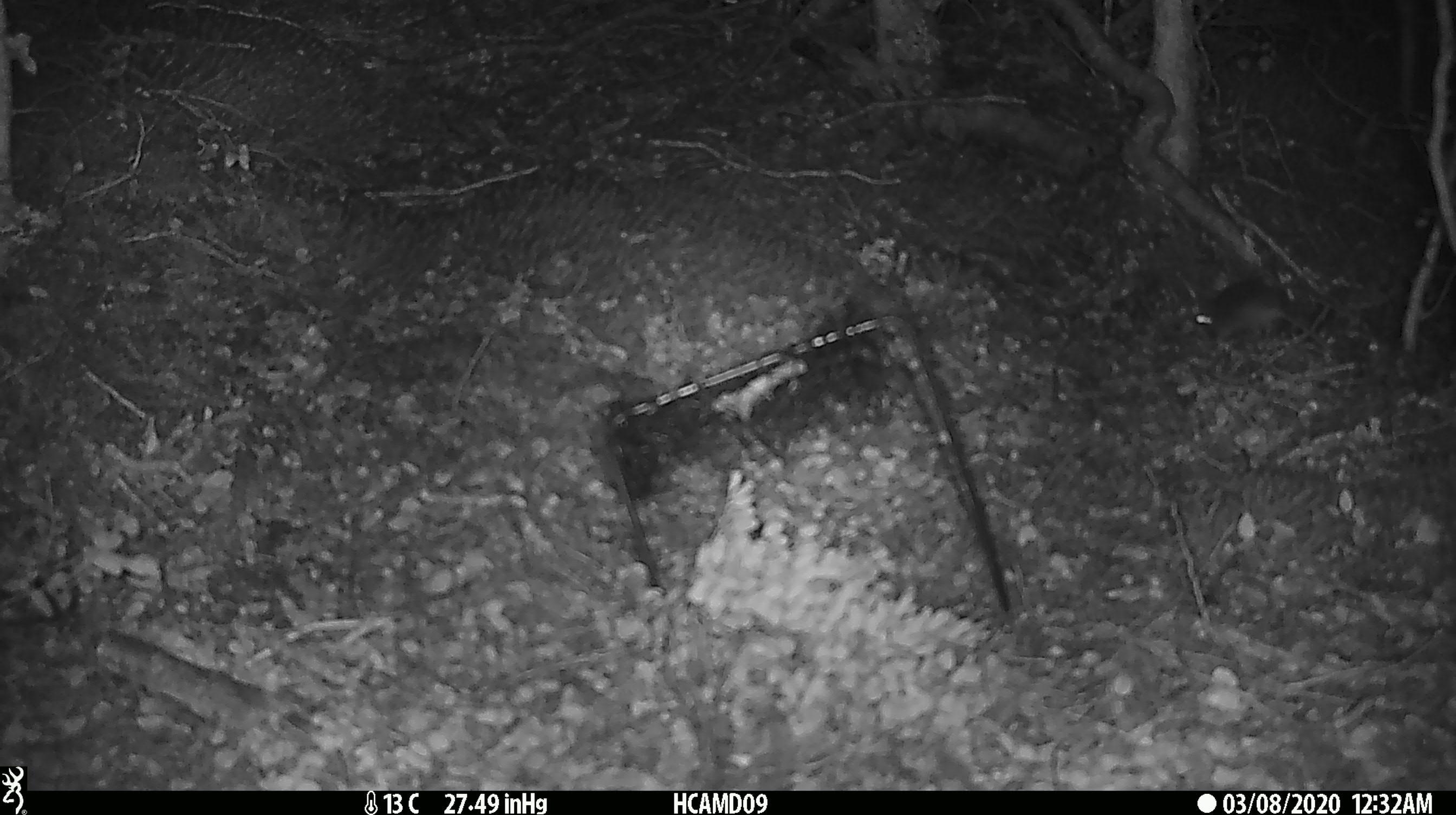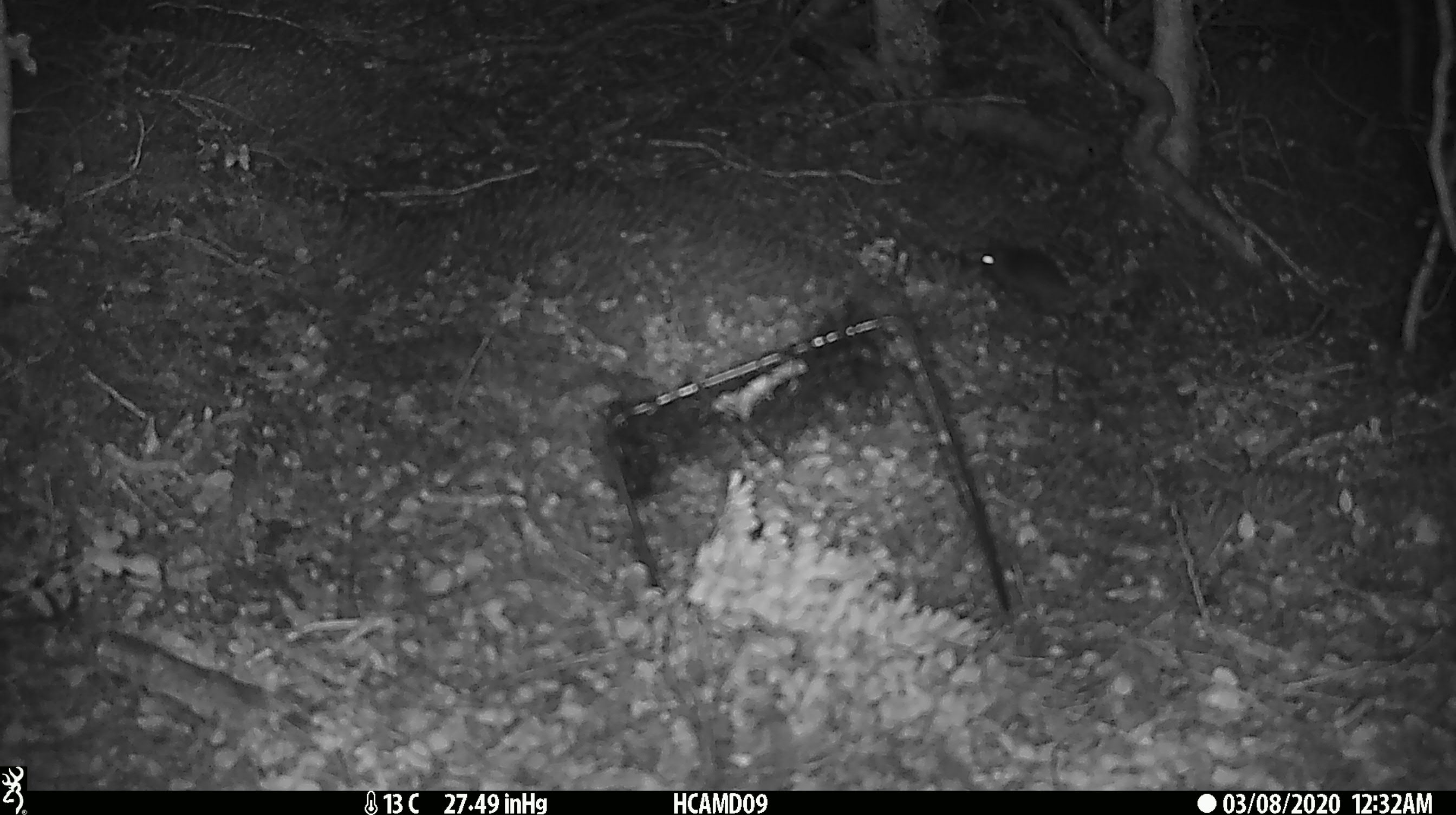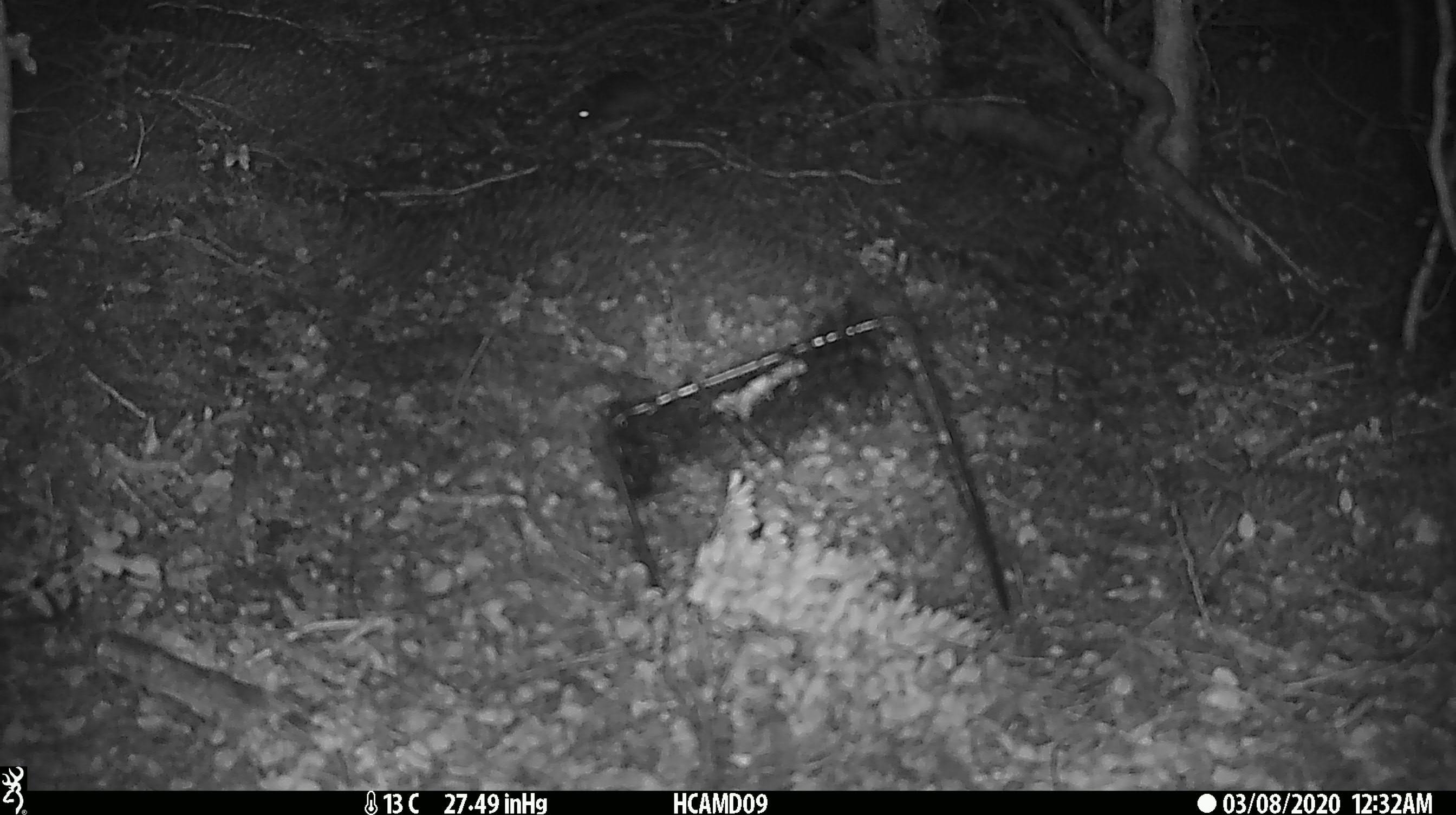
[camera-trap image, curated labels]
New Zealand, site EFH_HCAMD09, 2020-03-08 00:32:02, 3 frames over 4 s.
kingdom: Animalia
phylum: Chordata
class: Mammalia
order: Rodentia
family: Muridae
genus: Mus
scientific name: Mus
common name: mouse